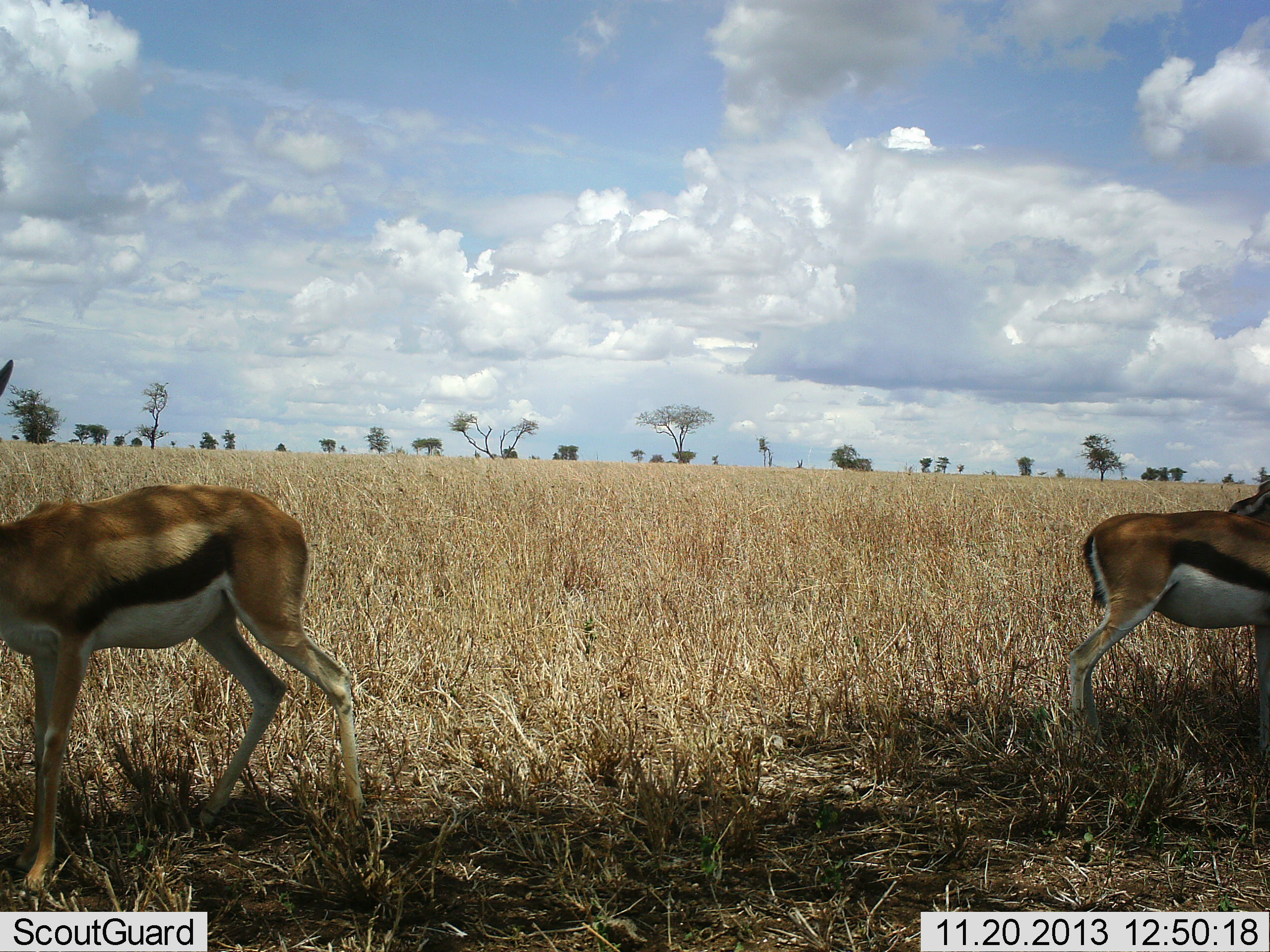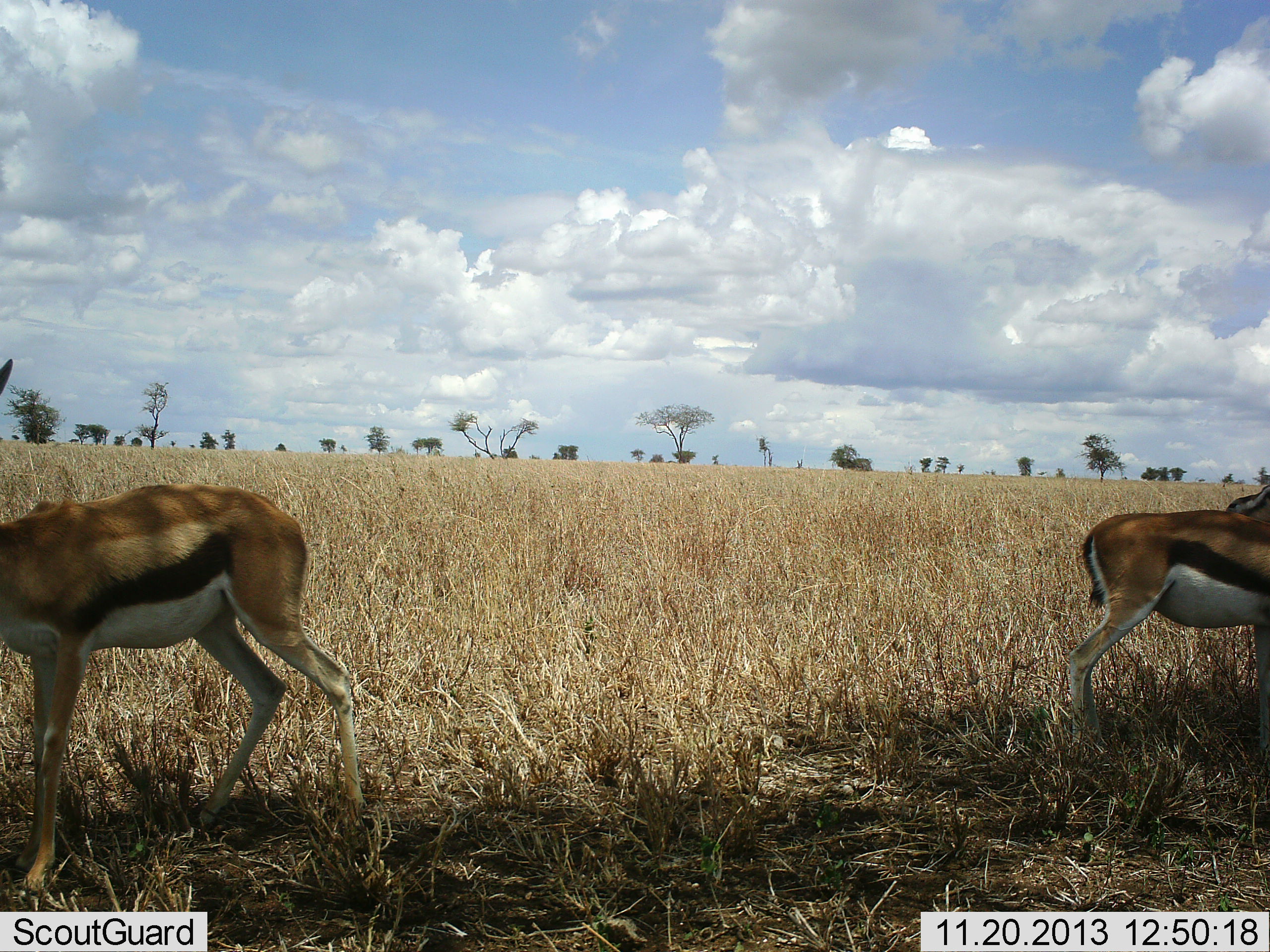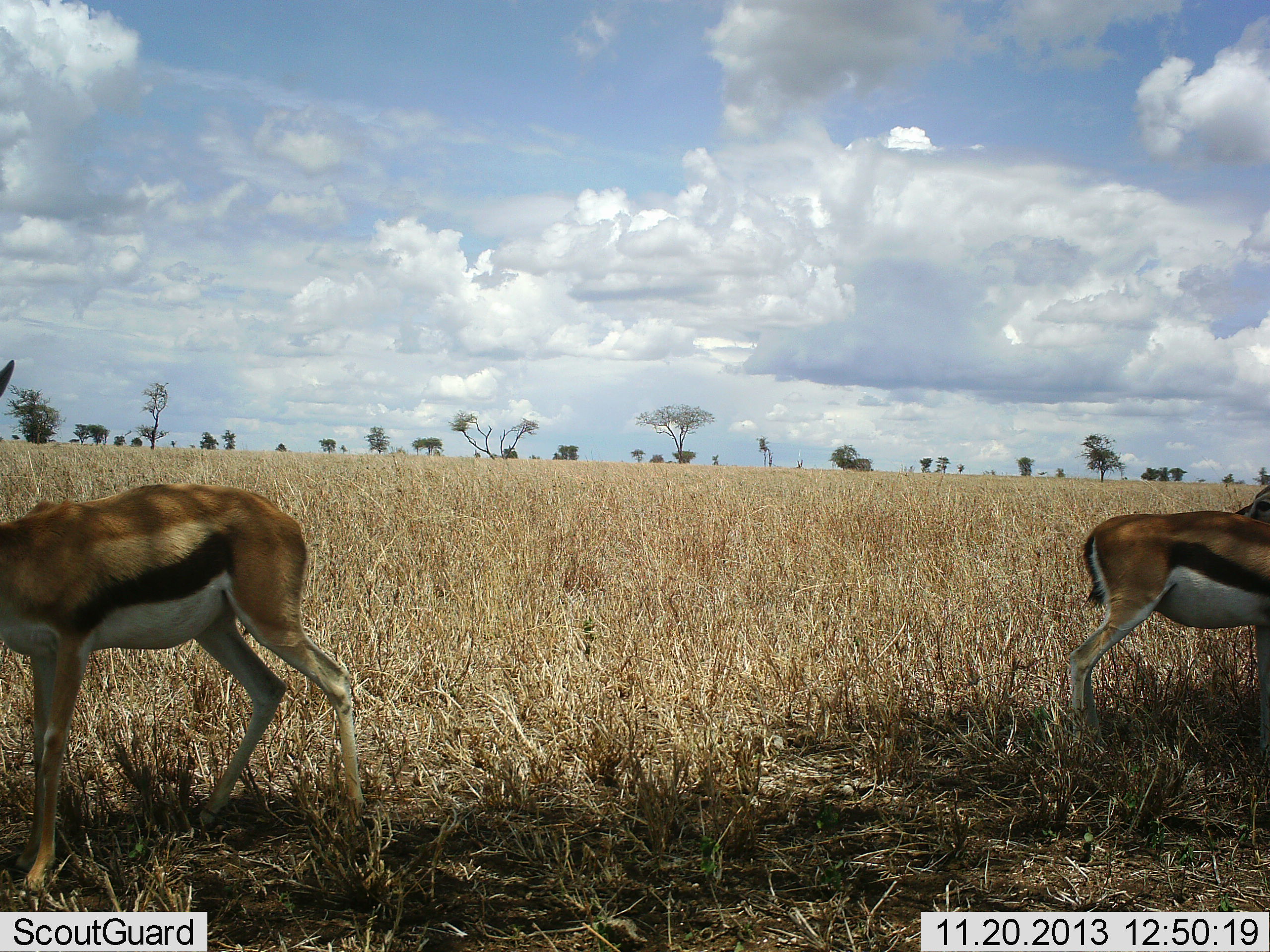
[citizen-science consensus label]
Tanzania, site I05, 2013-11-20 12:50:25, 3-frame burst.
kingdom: Animalia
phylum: Chordata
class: Mammalia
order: Artiodactyla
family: Bovidae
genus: Eudorcas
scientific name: Eudorcas thomsonii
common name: thomson's gazelle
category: gazellethomsons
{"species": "gazellethomsons (thomson's gazelle) (Eudorcas thomsonii)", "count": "2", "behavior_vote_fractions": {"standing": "90%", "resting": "0%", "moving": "10%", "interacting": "0%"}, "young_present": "0%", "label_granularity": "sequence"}